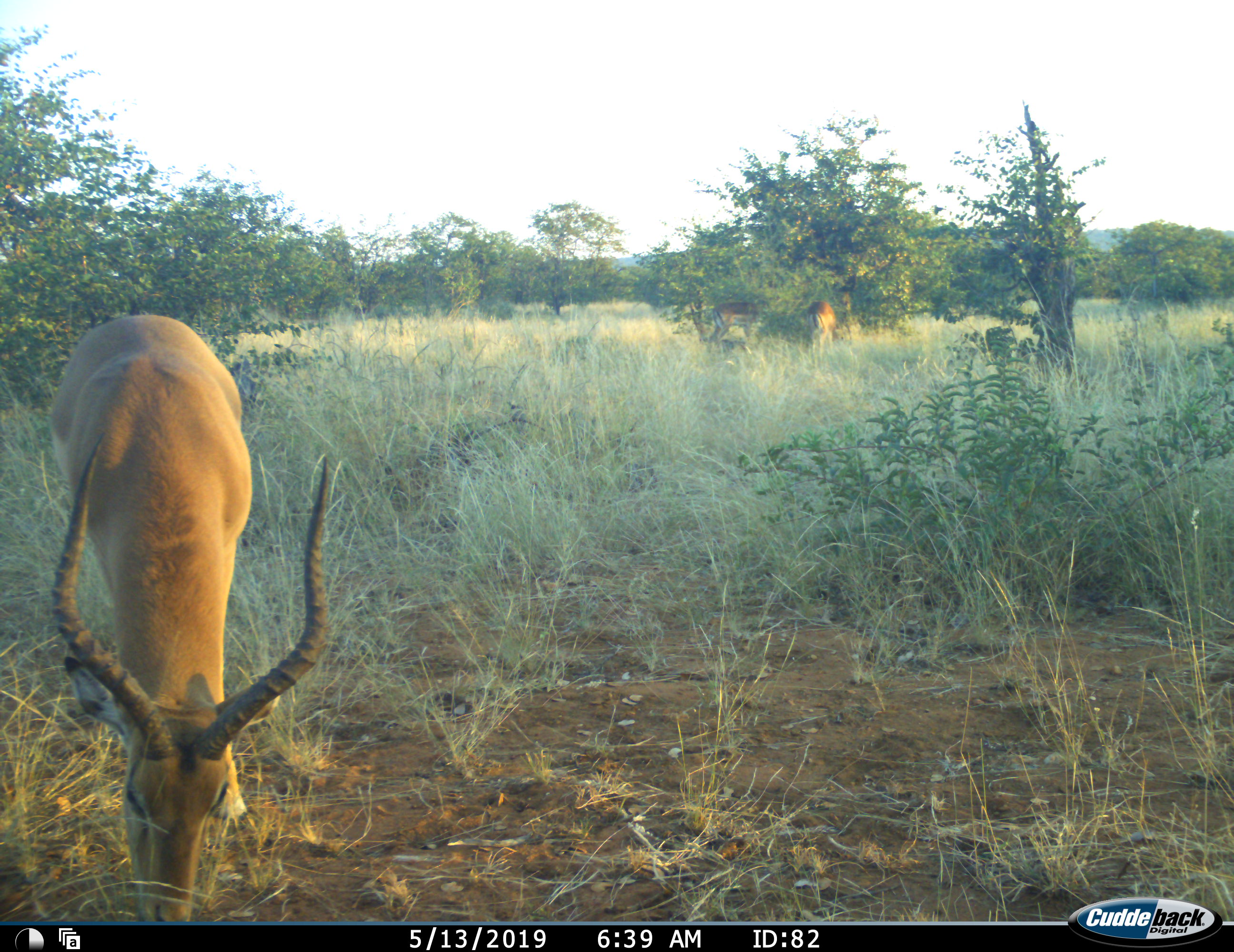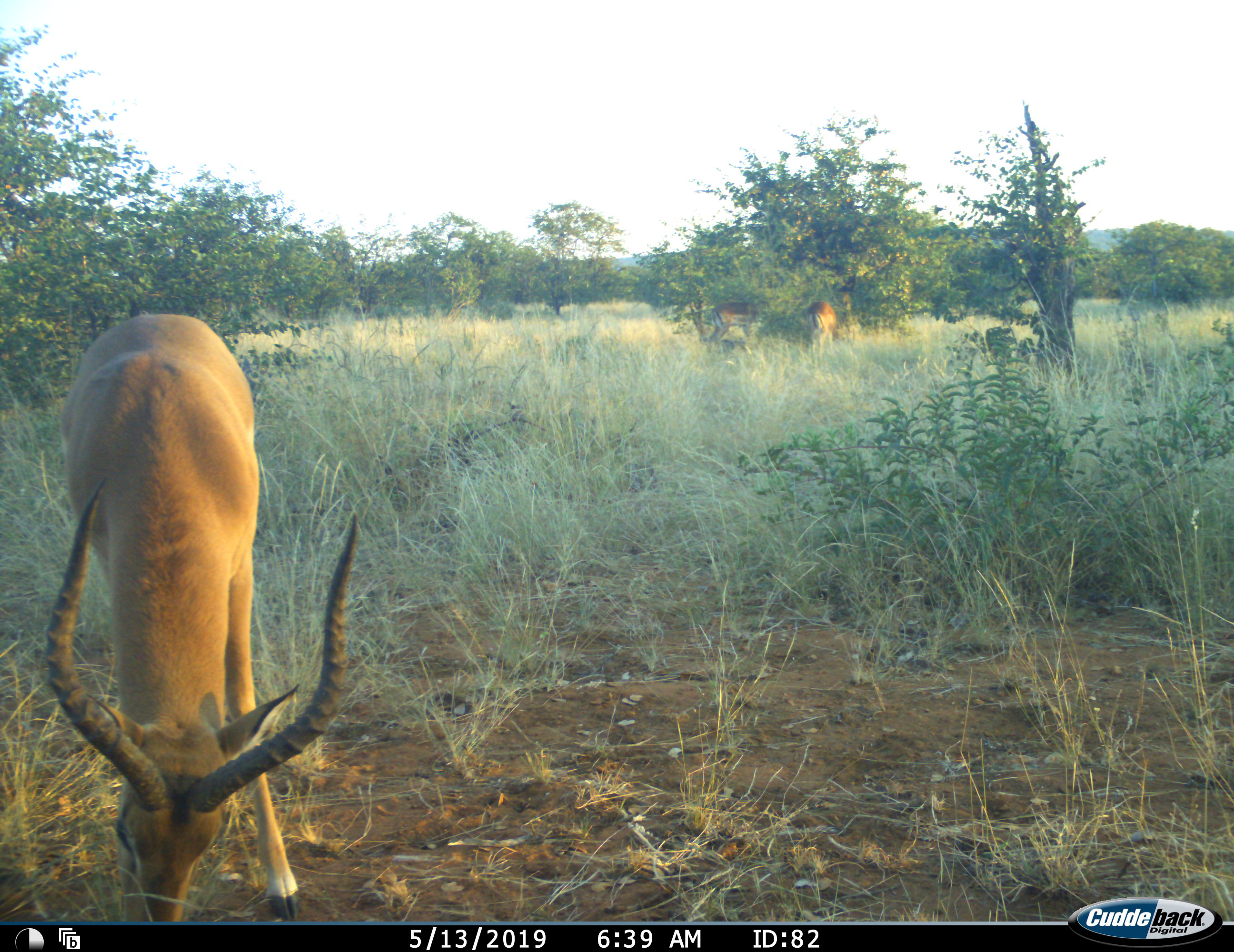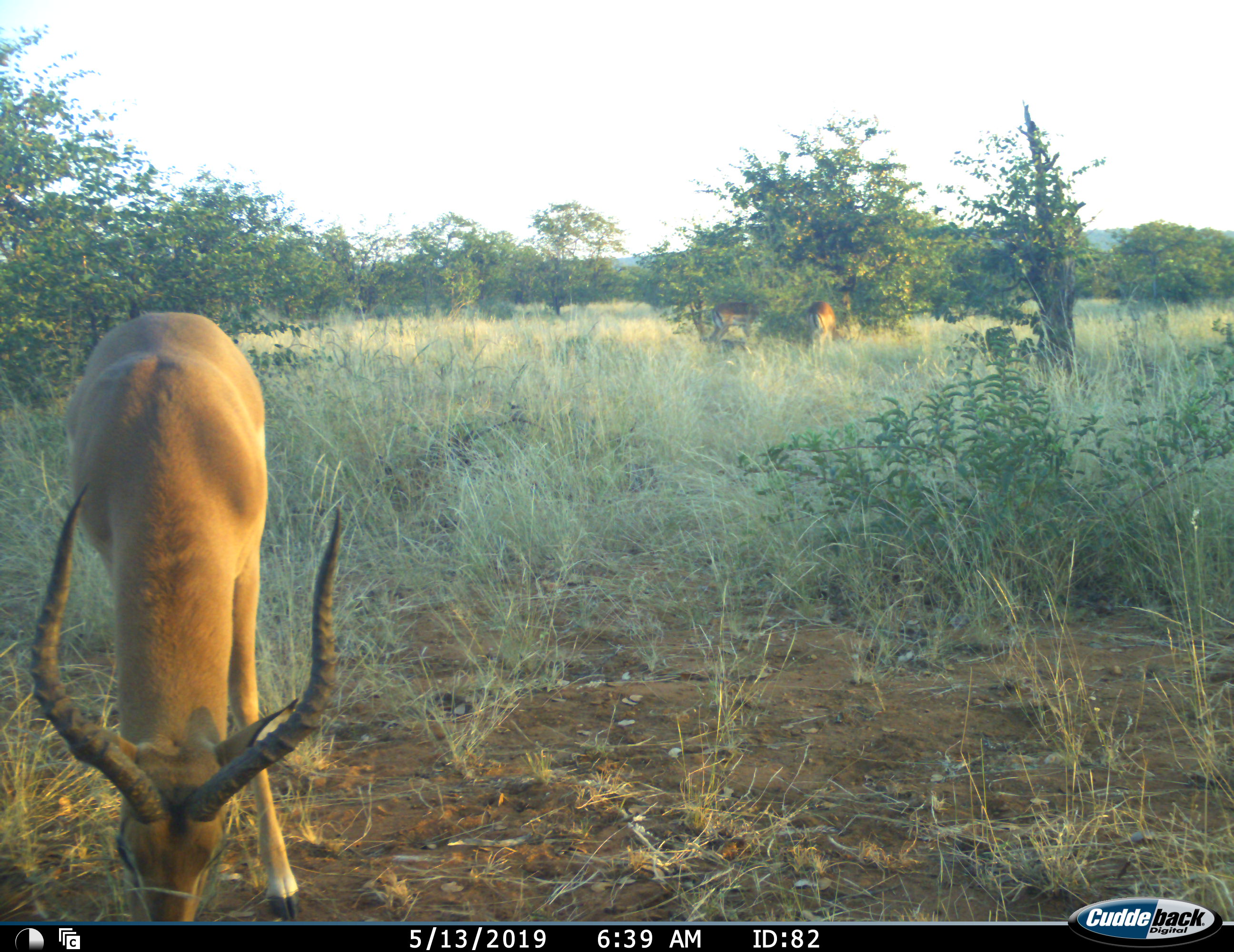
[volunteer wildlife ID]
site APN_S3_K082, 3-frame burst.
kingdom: Animalia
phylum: Chordata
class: Mammalia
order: Artiodactyla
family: Bovidae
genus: Aepyceros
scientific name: Aepyceros melampus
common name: impala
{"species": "impala (Aepyceros melampus)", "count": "3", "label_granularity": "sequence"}